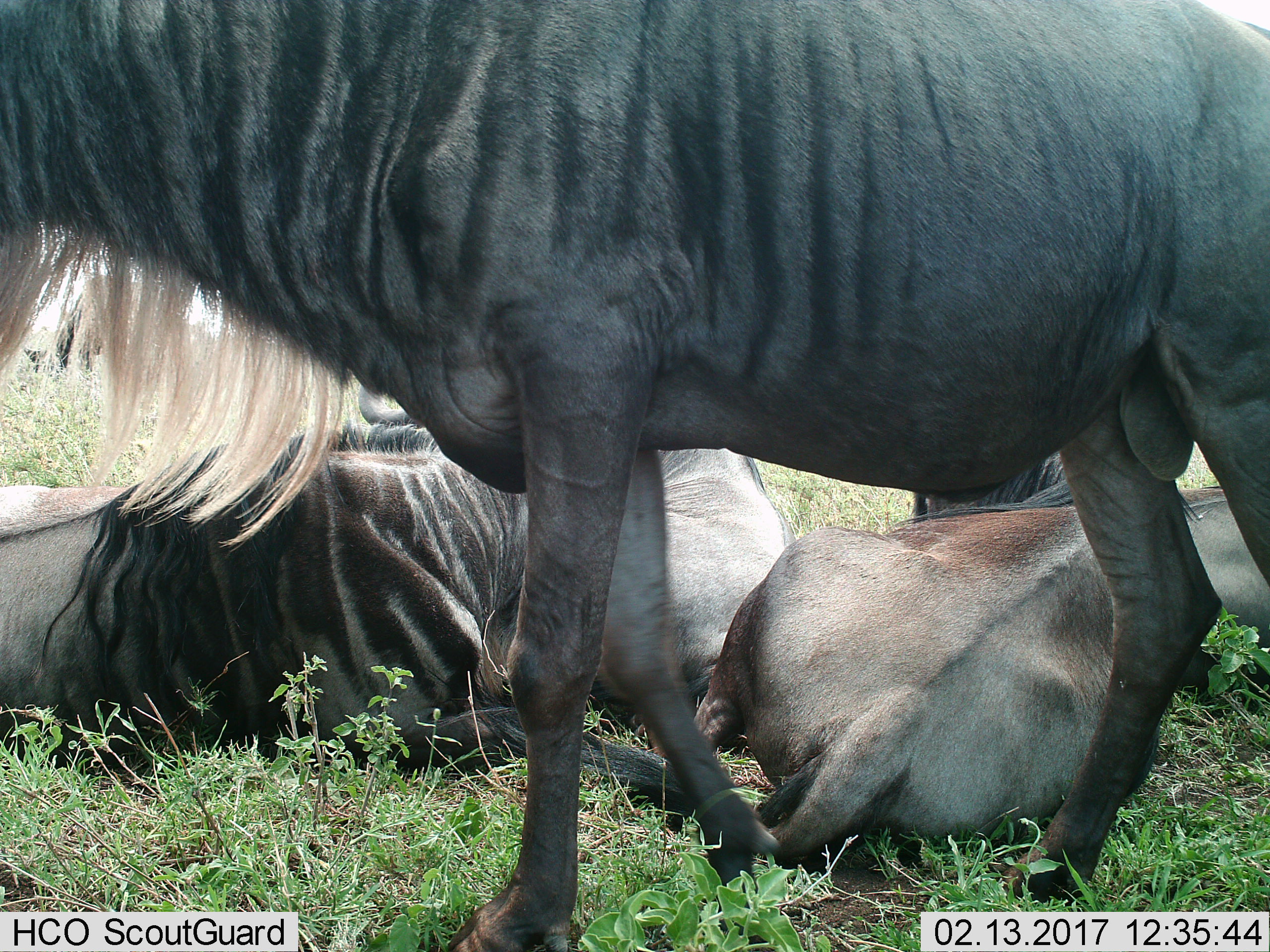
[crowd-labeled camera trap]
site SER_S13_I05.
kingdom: Animalia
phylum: Chordata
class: Mammalia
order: Artiodactyla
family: Bovidae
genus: Connochaetes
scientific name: Connochaetes taurinus taurinus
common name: blue wildebeest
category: wildebeestblue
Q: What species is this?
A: Wildebeestblue (blue wildebeest) (Connochaetes taurinus taurinus).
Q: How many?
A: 4.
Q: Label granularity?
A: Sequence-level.